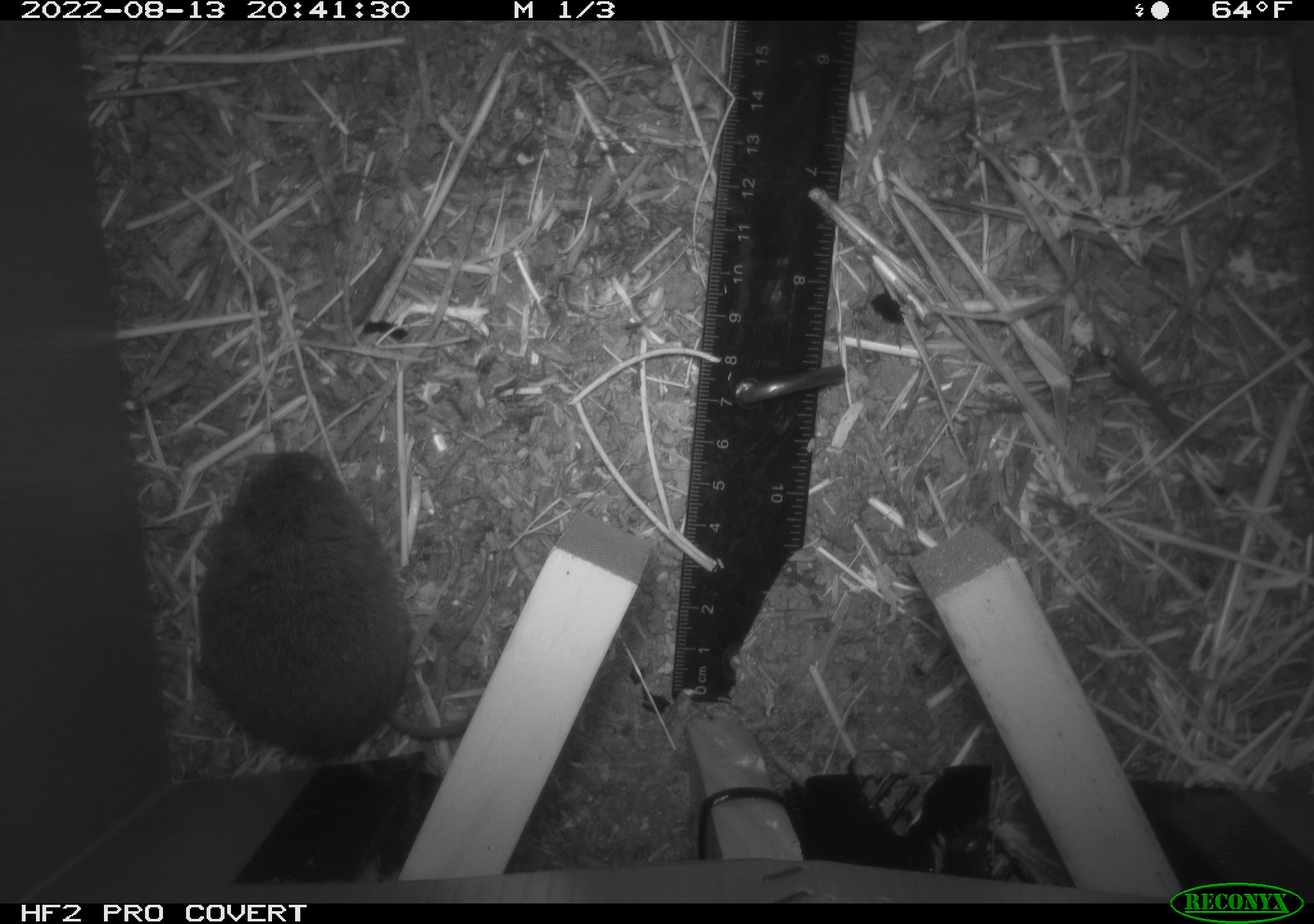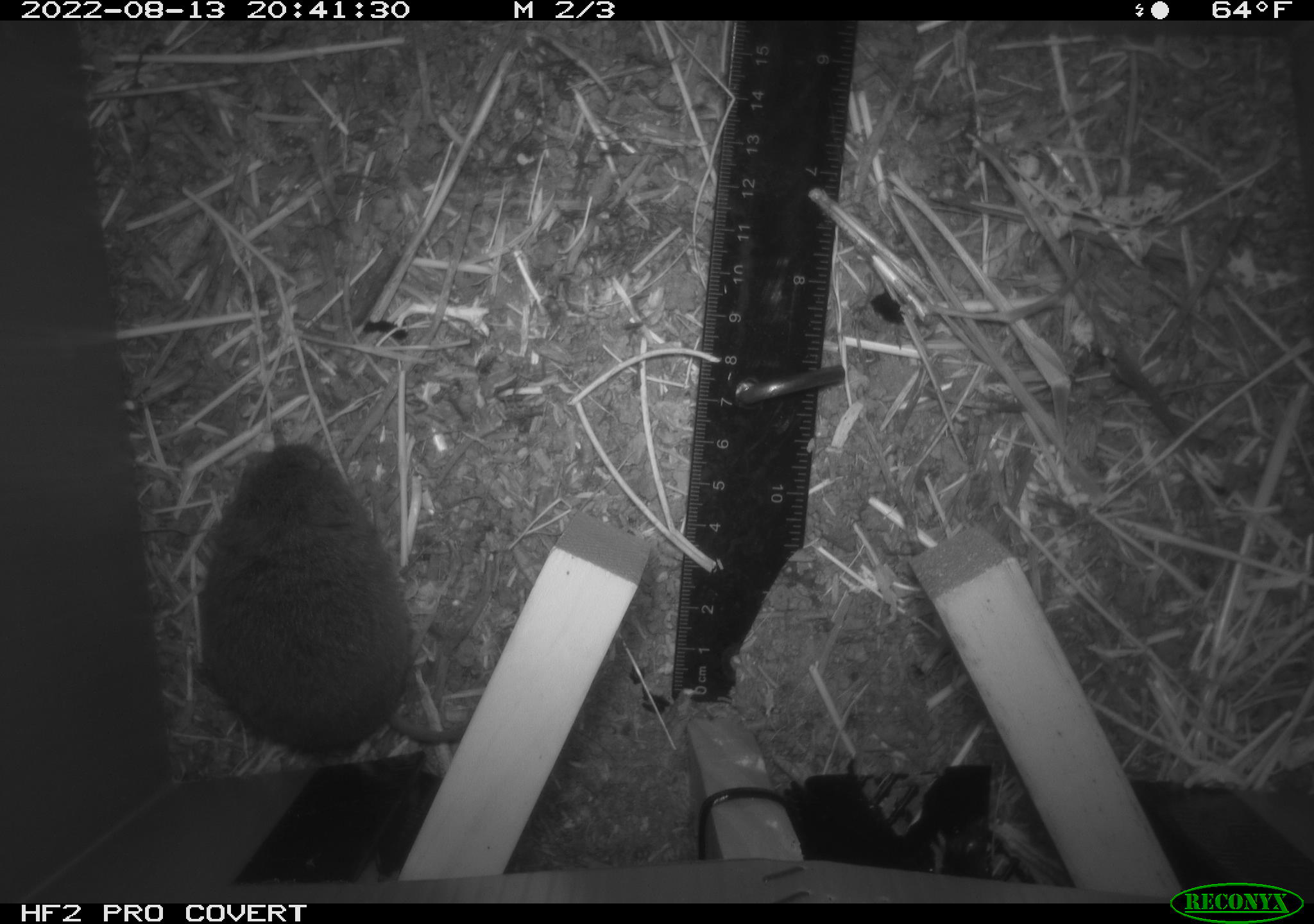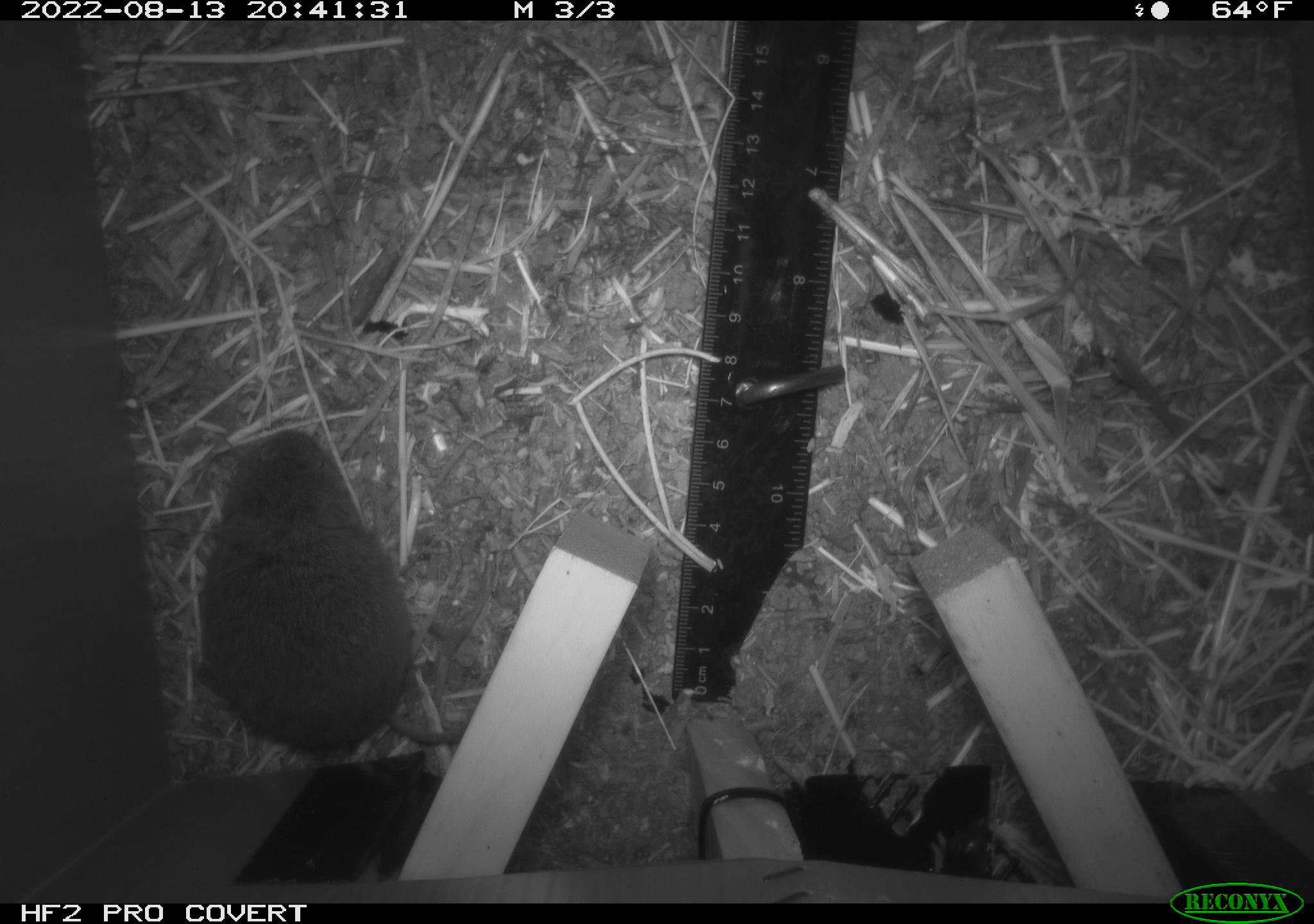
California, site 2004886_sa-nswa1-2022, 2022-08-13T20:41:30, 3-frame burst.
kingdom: Animalia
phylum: Chordata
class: Mammalia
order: Rodentia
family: Cricetidae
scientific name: Cricetidae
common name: hamsters, voles, lemmings, and allies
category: cricetidae family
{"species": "cricetidae family (hamsters, voles, lemmings, and allies) (Cricetidae)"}